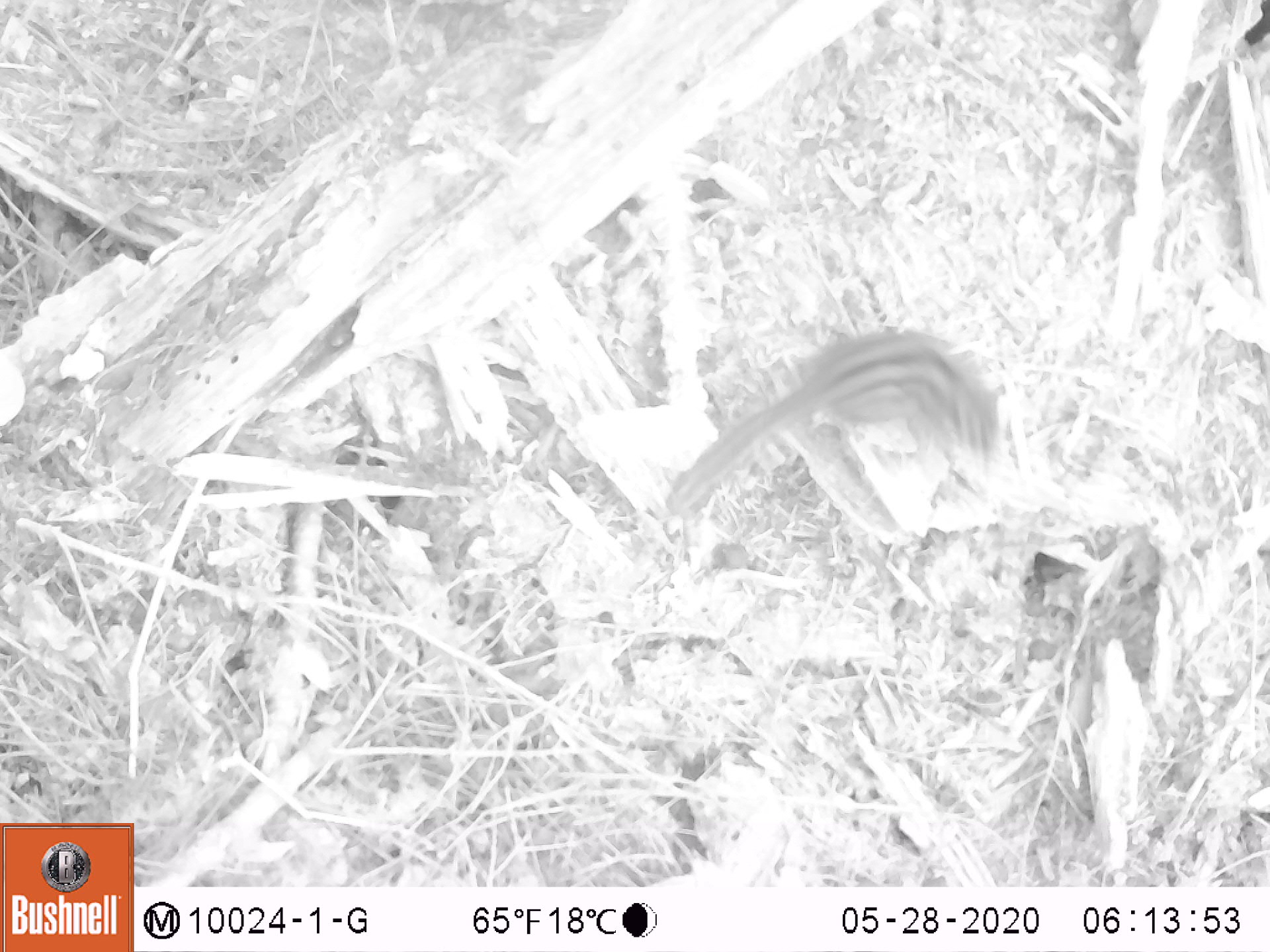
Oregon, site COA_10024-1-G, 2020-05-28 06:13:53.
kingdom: Animalia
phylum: Chordata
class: Mammalia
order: Rodentia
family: Sciuridae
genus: Neotamias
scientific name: Neotamias townsendii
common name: townsend's chipmunk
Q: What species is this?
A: Townsend's chipmunk (Neotamias townsendii).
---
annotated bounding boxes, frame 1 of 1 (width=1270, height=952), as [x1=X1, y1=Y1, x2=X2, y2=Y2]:
townsend's chipmunk: [x1=660, y1=316, x2=1015, y2=527]